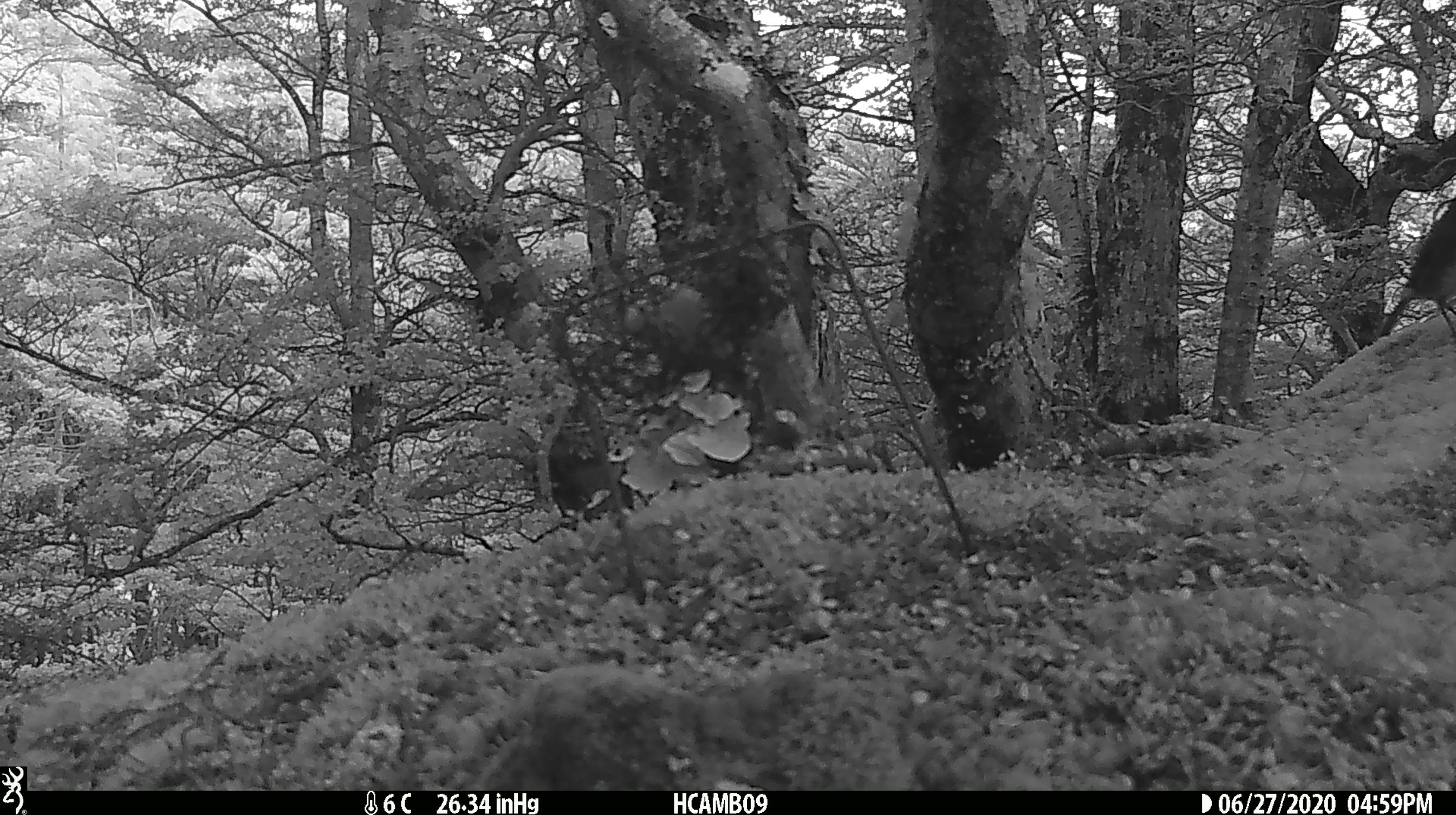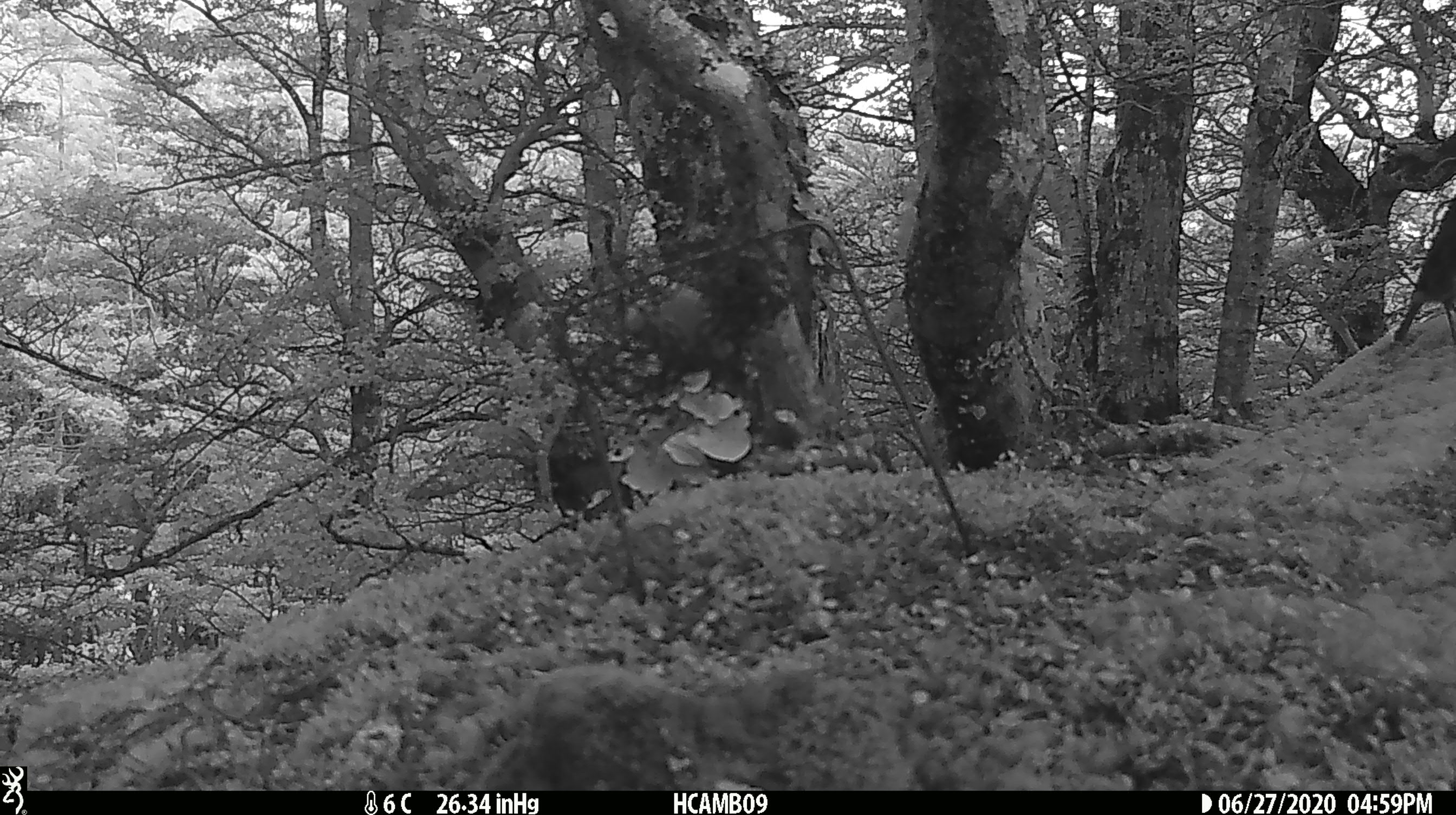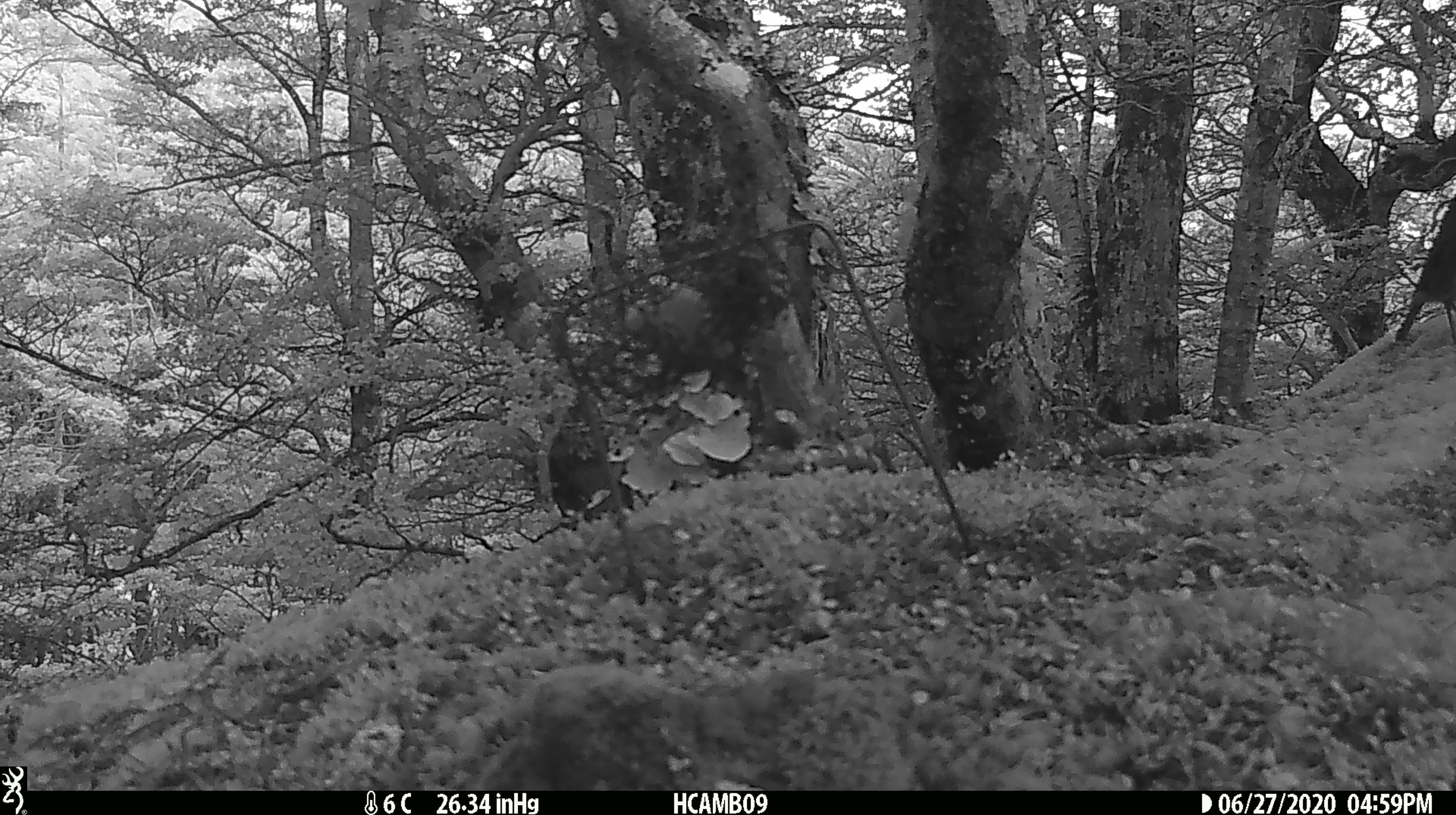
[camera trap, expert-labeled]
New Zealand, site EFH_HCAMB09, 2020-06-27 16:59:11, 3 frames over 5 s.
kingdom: Animalia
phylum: Chordata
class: Aves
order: Passeriformes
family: Petroicidae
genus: Petroica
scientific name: Petroica australis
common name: new zealand robin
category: robin